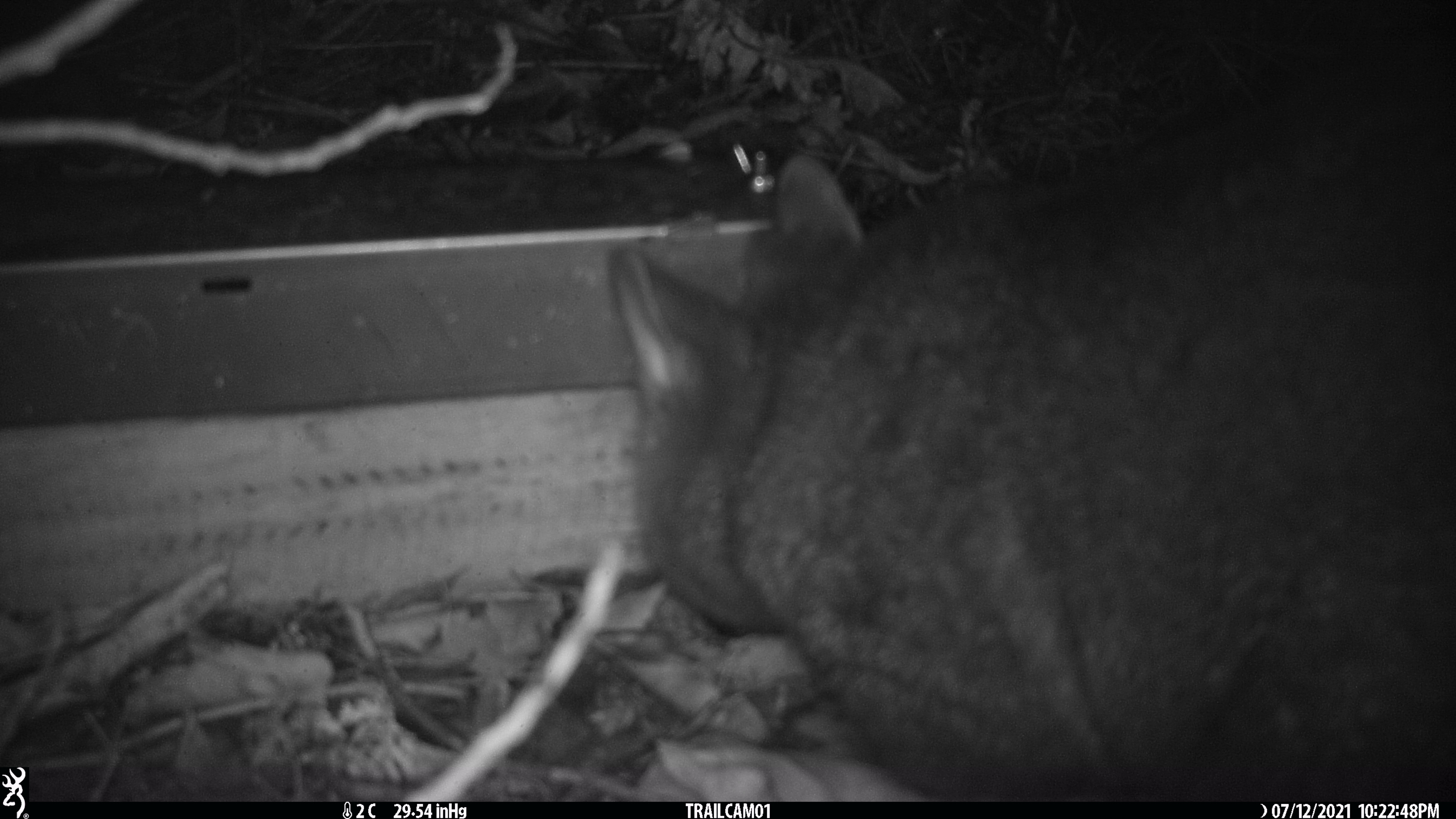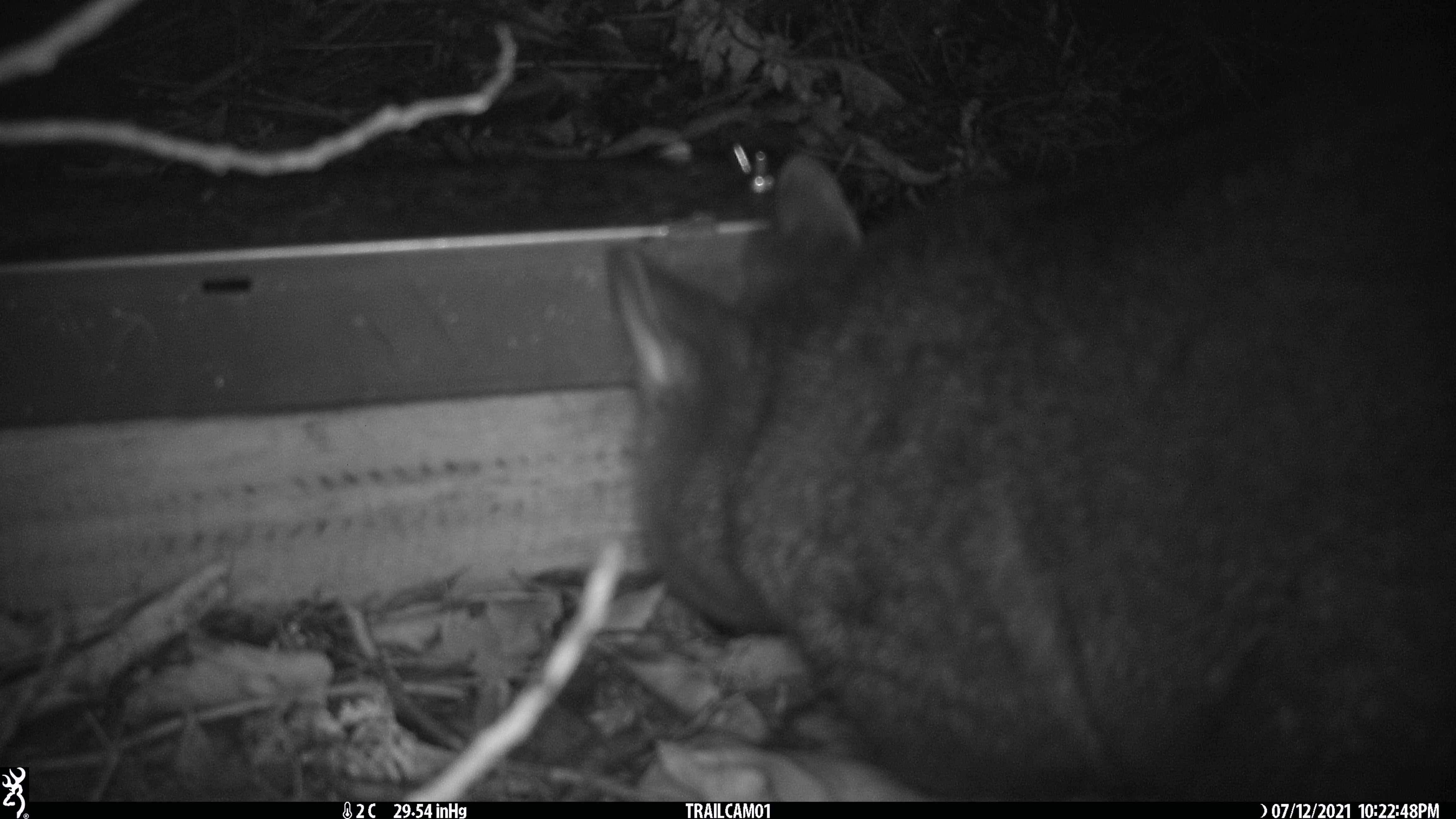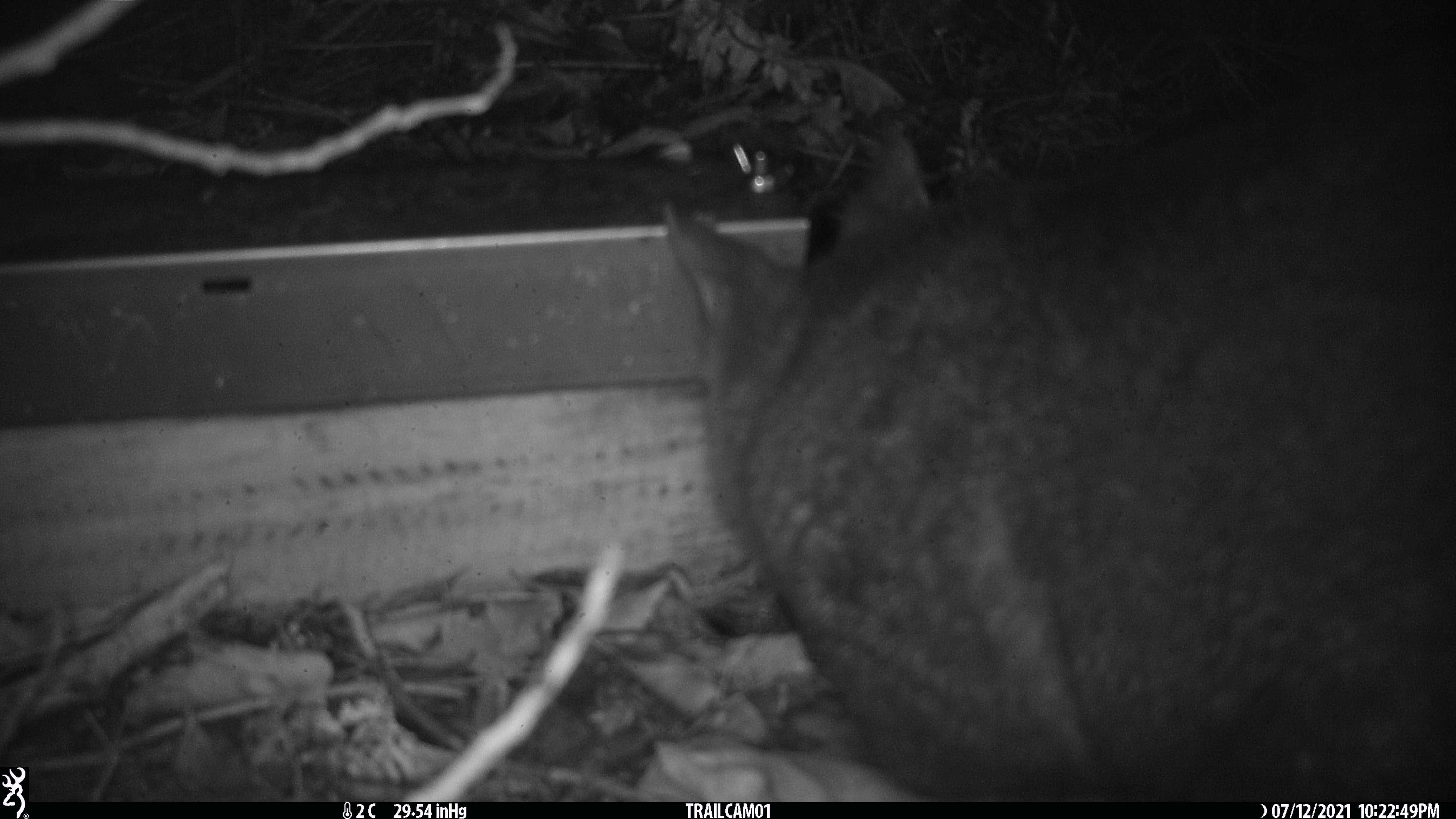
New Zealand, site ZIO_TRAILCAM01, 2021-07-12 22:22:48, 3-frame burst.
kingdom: Animalia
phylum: Chordata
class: Mammalia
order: Diprotodontia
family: Phalangeridae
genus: Trichosurus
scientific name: Trichosurus vulpecula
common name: common brushtail possum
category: possum